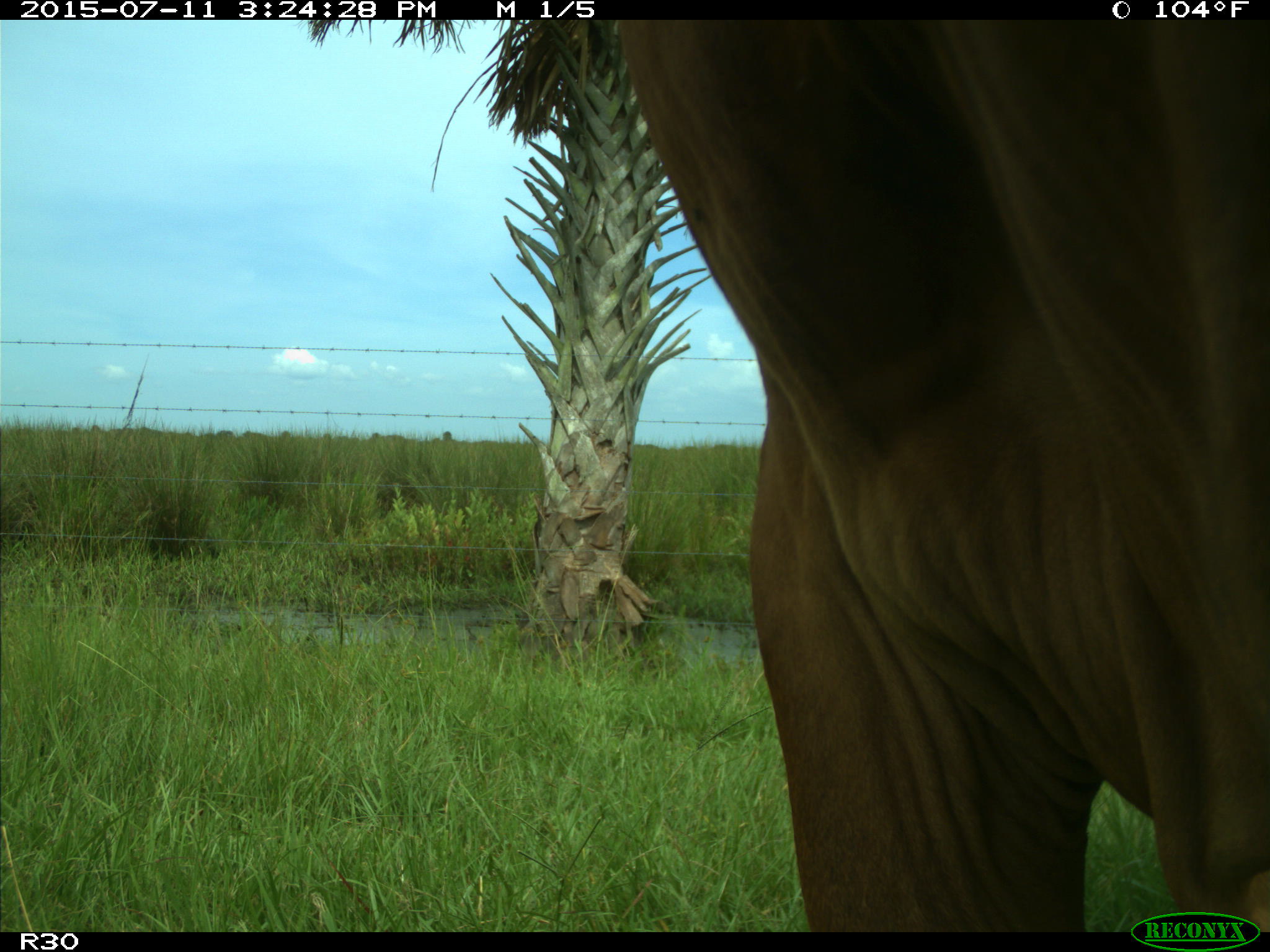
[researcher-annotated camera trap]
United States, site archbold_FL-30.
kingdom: Animalia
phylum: Chordata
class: Mammalia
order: Artiodactyla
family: Bovidae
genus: Bos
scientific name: Bos taurus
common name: domestic cow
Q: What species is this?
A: Bos taurus (domestic cow).